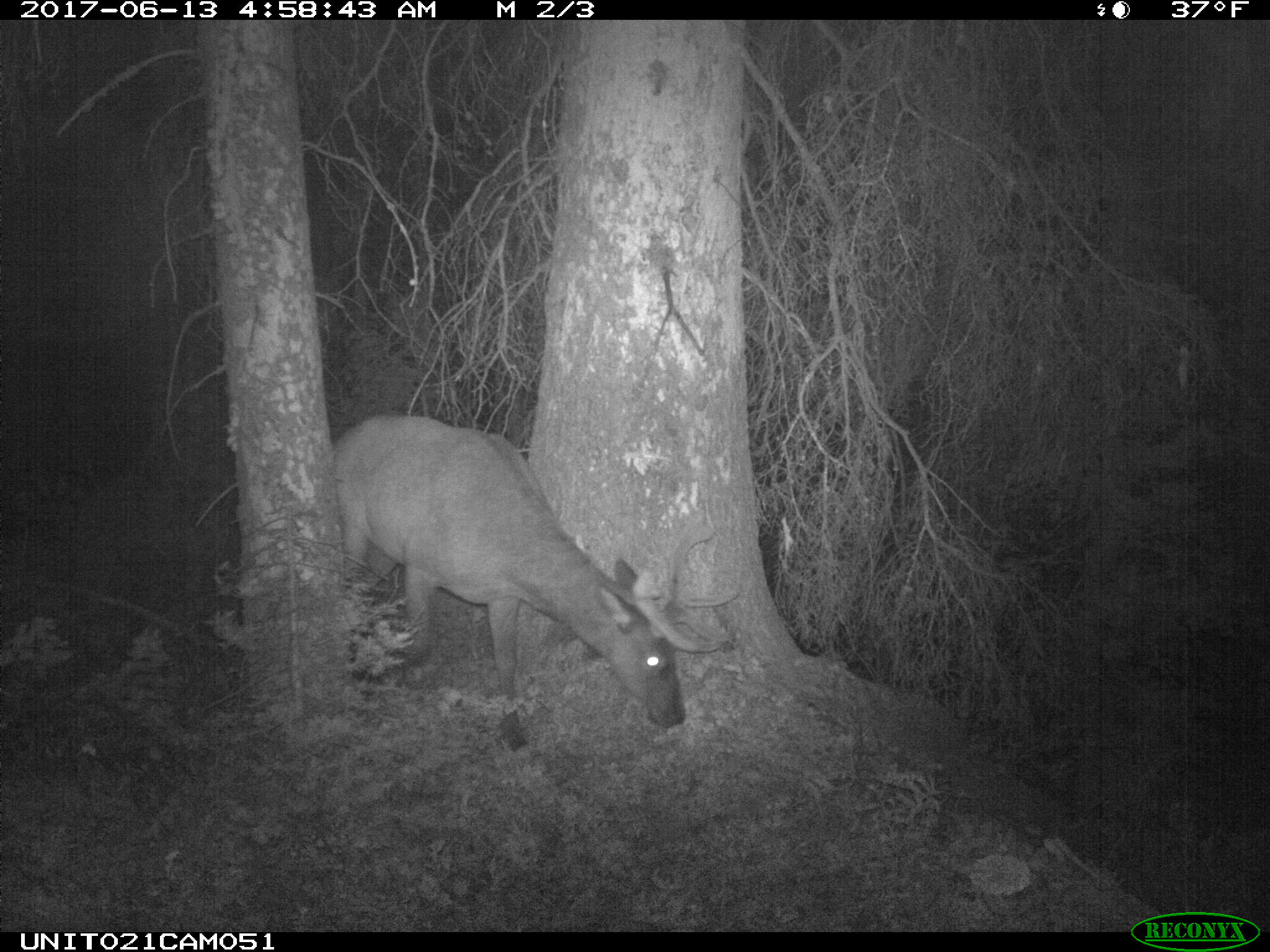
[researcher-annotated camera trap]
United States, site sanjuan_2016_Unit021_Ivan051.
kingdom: Animalia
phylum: Chordata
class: Mammalia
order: Artiodactyla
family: Cervidae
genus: Cervus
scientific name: Cervus elaphus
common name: red deer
Cervus elaphus (red deer).